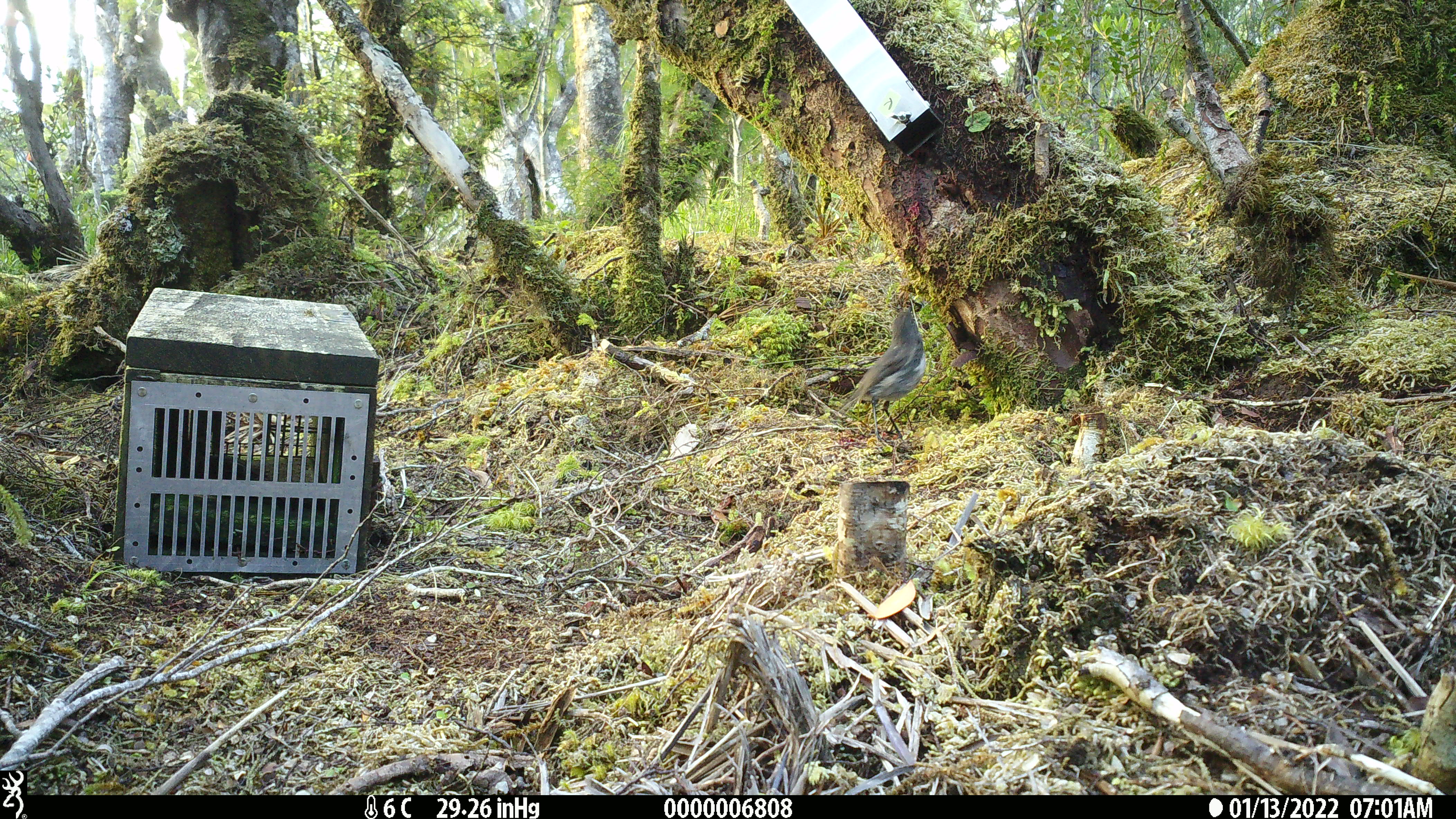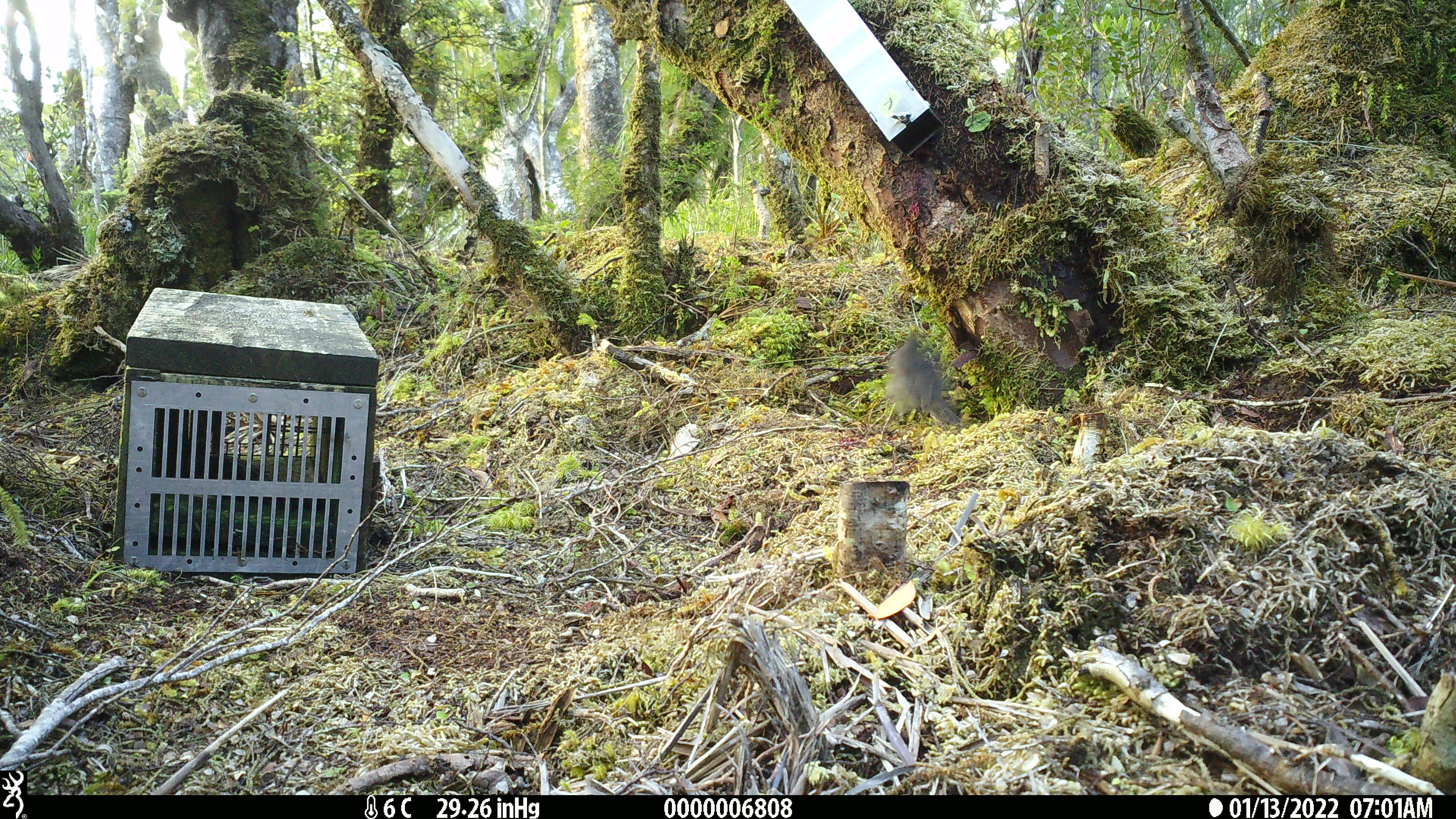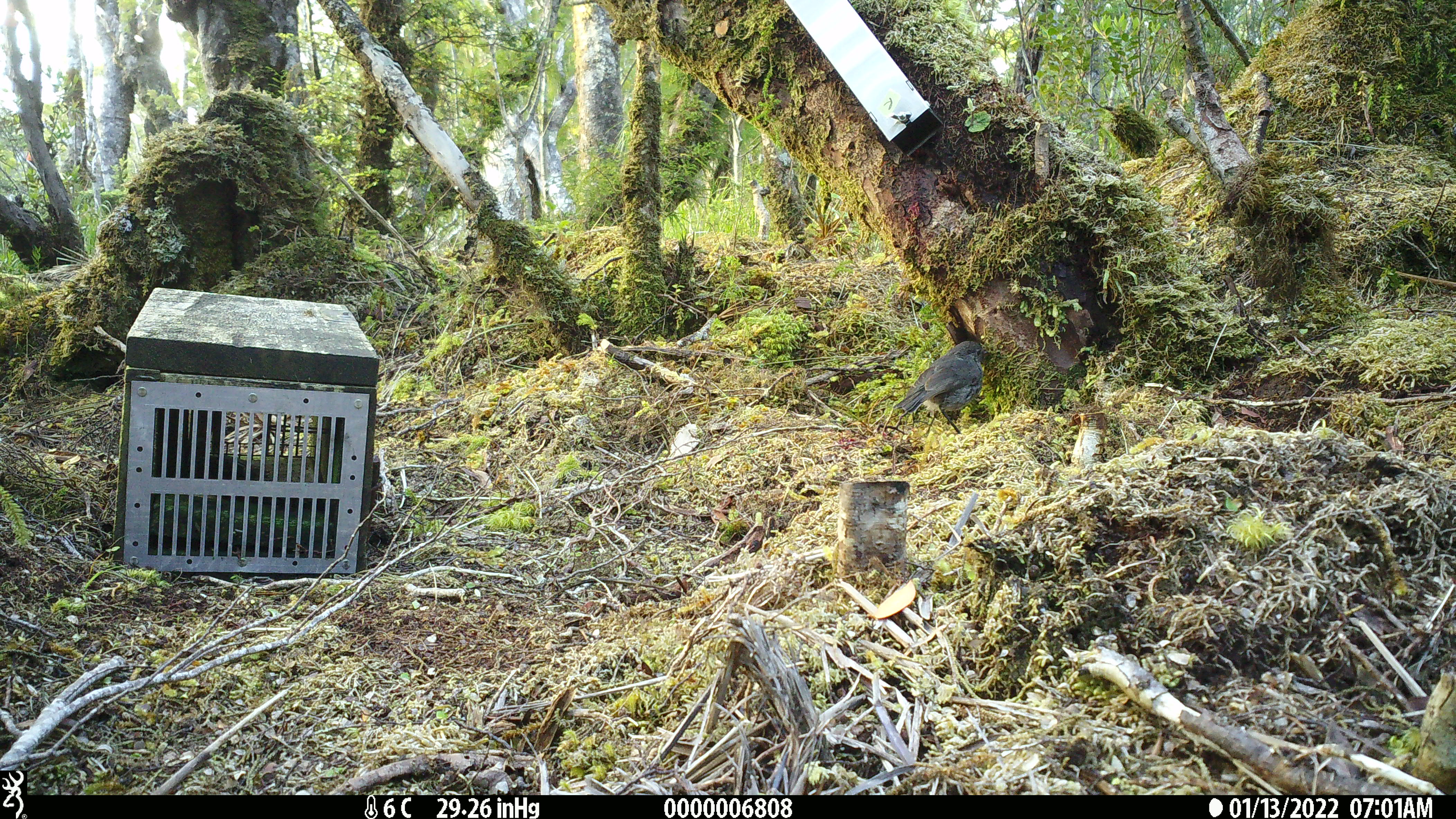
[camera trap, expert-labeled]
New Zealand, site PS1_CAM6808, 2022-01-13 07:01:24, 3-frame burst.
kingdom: Animalia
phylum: Chordata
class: Aves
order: Passeriformes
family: Petroicidae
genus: Petroica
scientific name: Petroica australis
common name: new zealand robin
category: robin